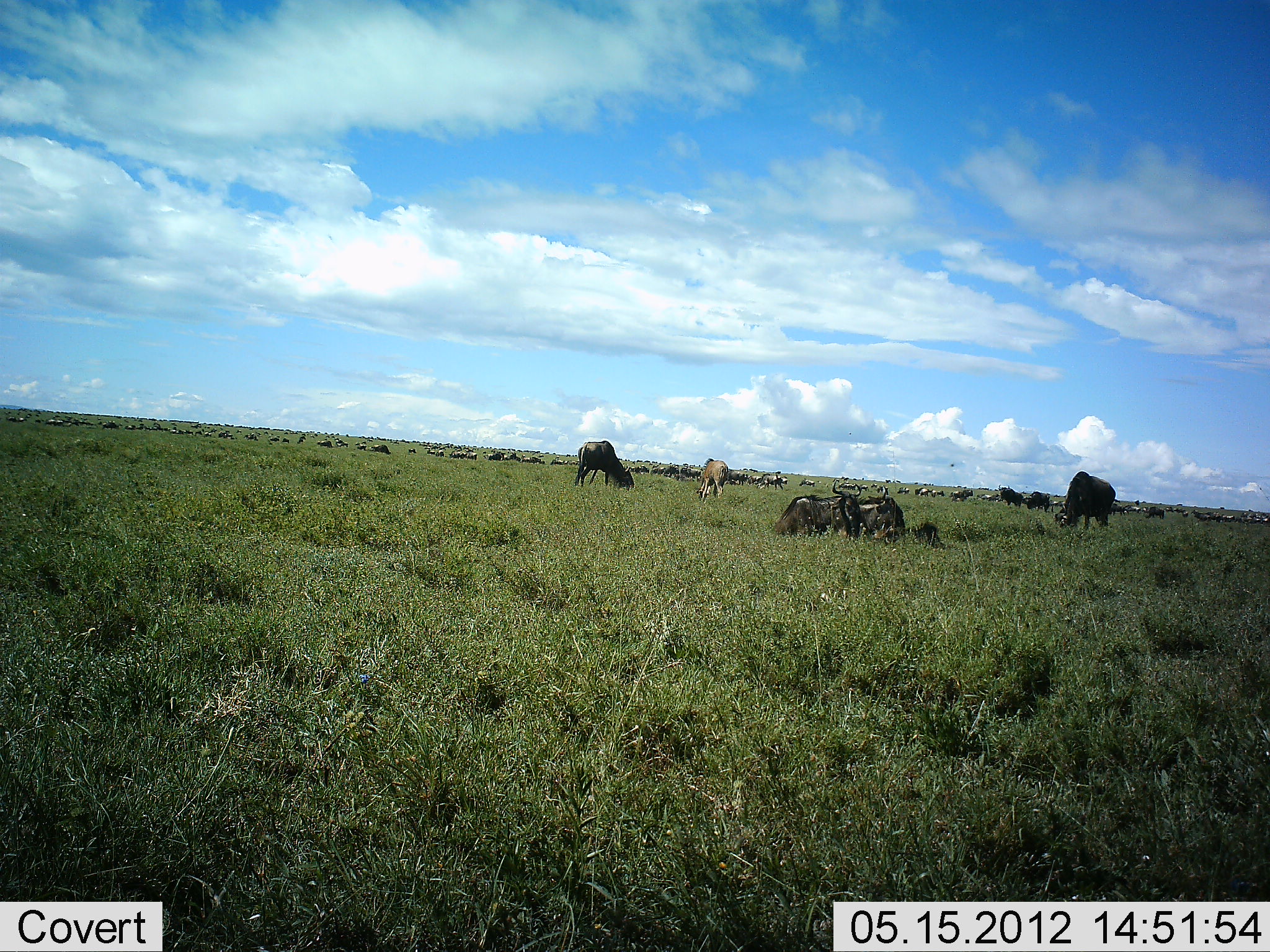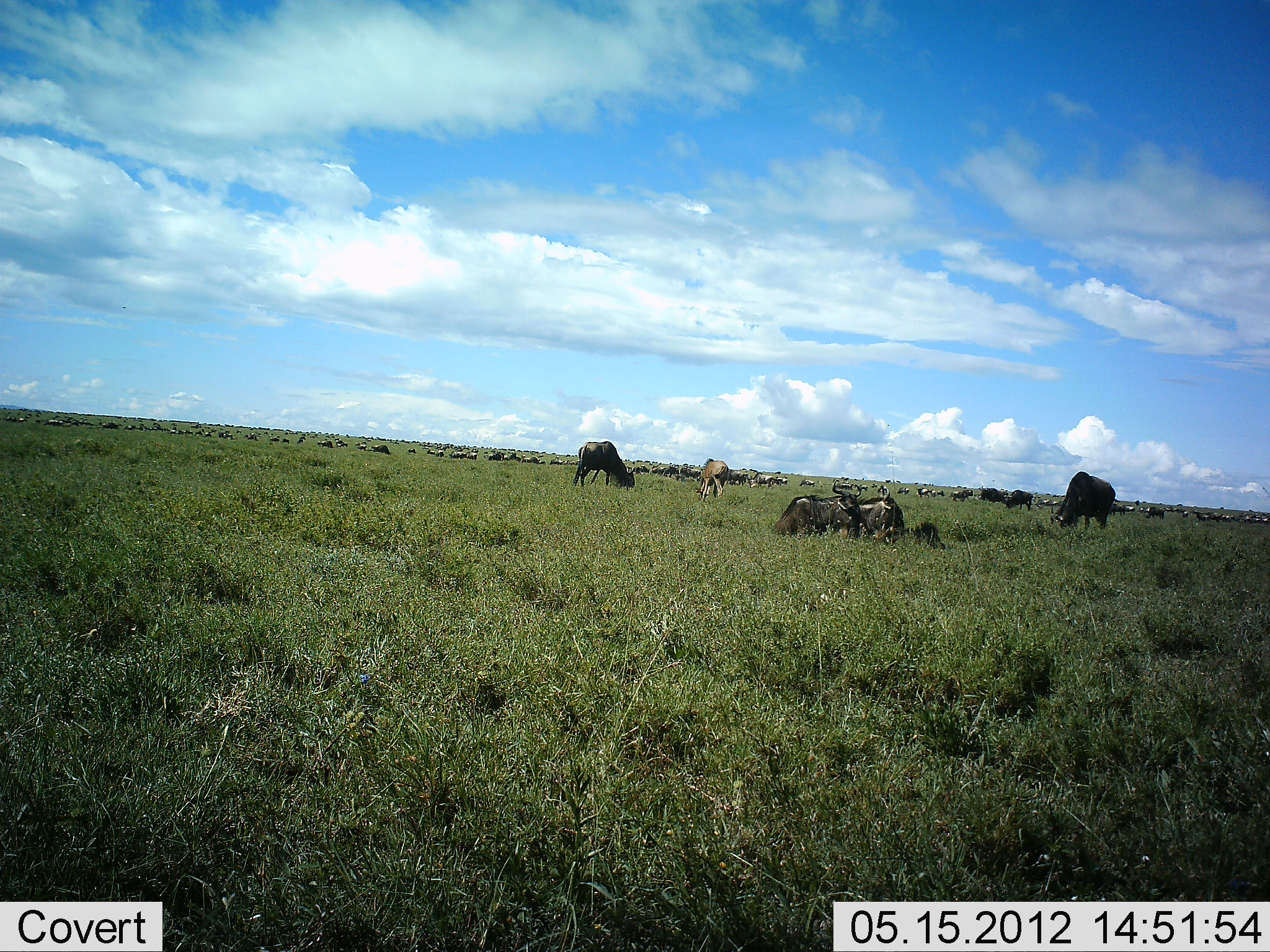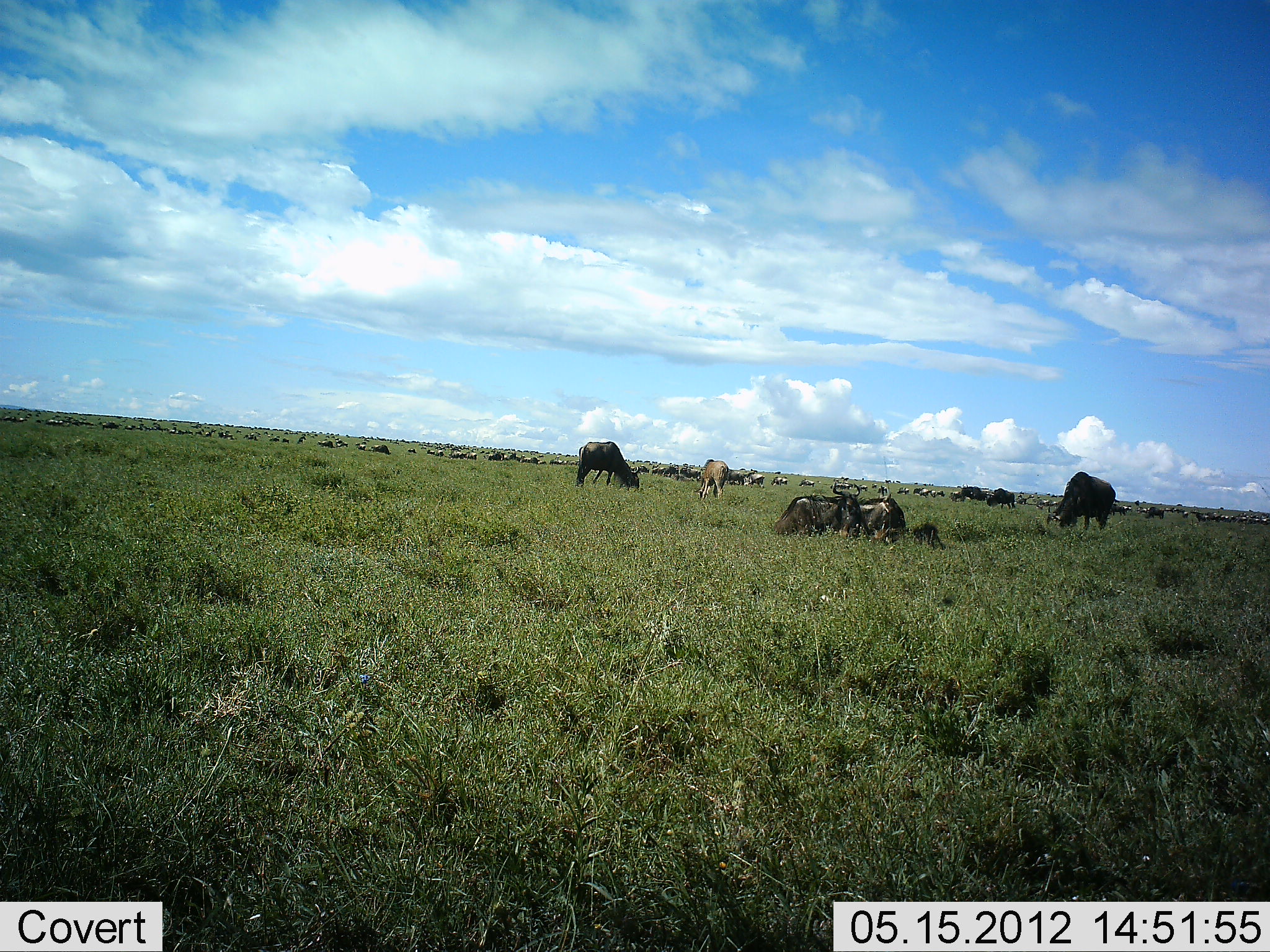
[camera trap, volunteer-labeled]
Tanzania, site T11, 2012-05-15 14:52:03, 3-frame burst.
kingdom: Animalia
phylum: Chordata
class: Mammalia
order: Artiodactyla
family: Bovidae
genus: Connochaetes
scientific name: Connochaetes taurinus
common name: blue wildebeest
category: wildebeest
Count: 51+.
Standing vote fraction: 60%.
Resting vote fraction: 70%.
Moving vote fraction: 30%.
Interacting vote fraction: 0%.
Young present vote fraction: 10%.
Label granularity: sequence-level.